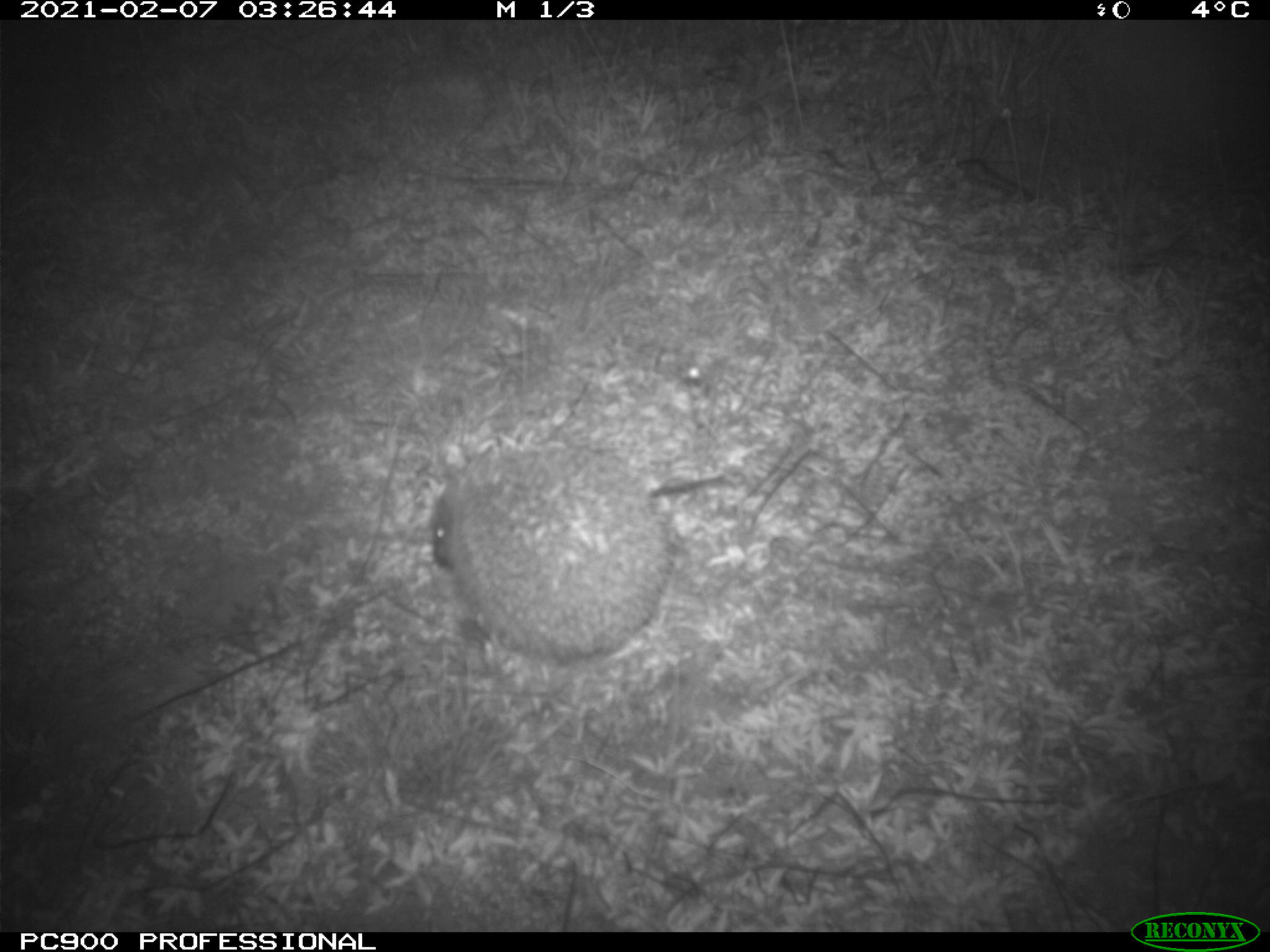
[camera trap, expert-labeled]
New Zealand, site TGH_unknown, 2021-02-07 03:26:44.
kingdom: Animalia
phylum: Chordata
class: Mammalia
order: Eulipotyphla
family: Erinaceidae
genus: Erinaceus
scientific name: Erinaceus europaeus europaeus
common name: european hedgehog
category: hedgehog